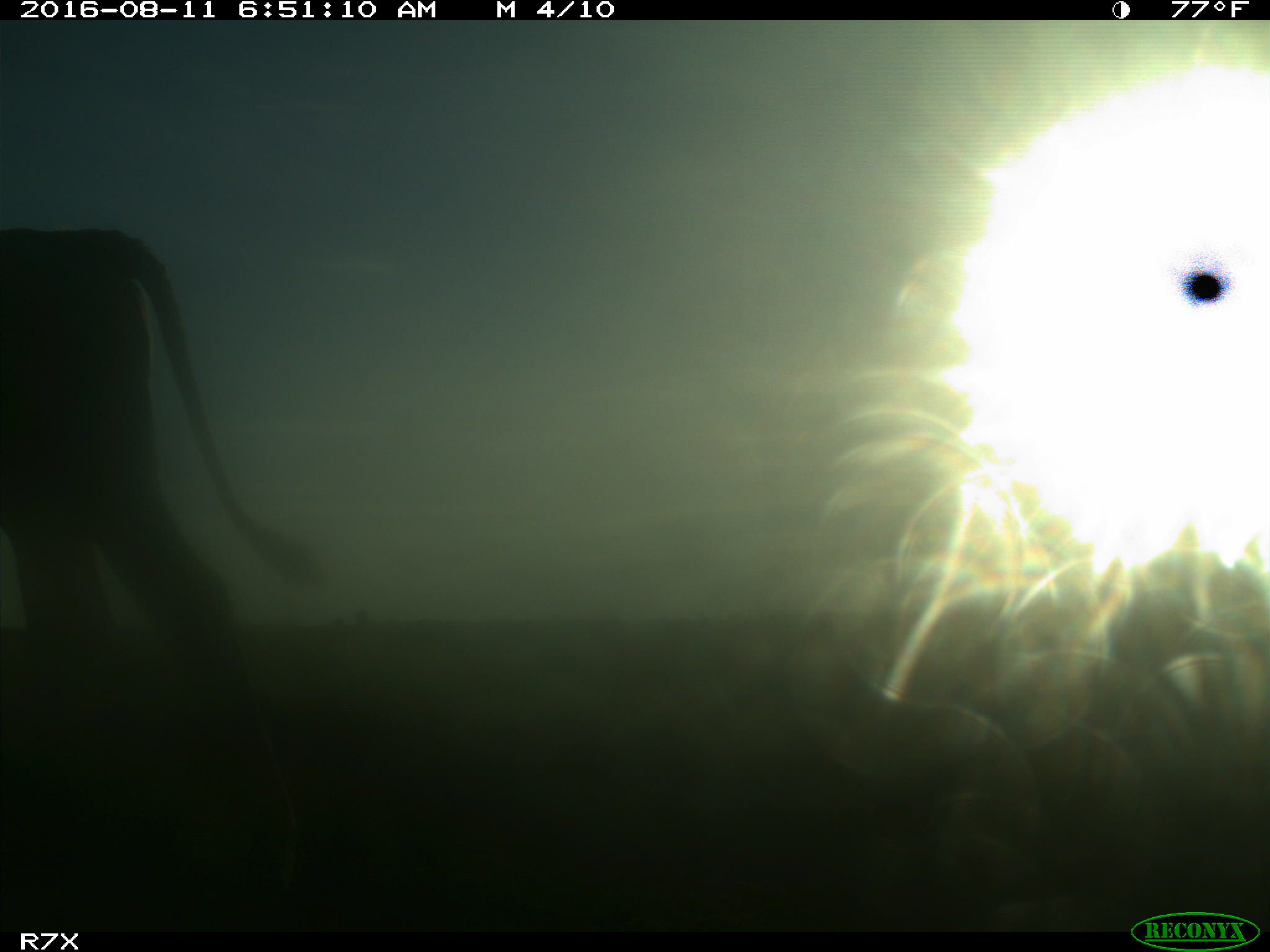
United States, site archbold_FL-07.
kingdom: Animalia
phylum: Chordata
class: Mammalia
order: Artiodactyla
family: Bovidae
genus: Bos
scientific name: Bos taurus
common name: domestic cow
Bos taurus (domestic cow).